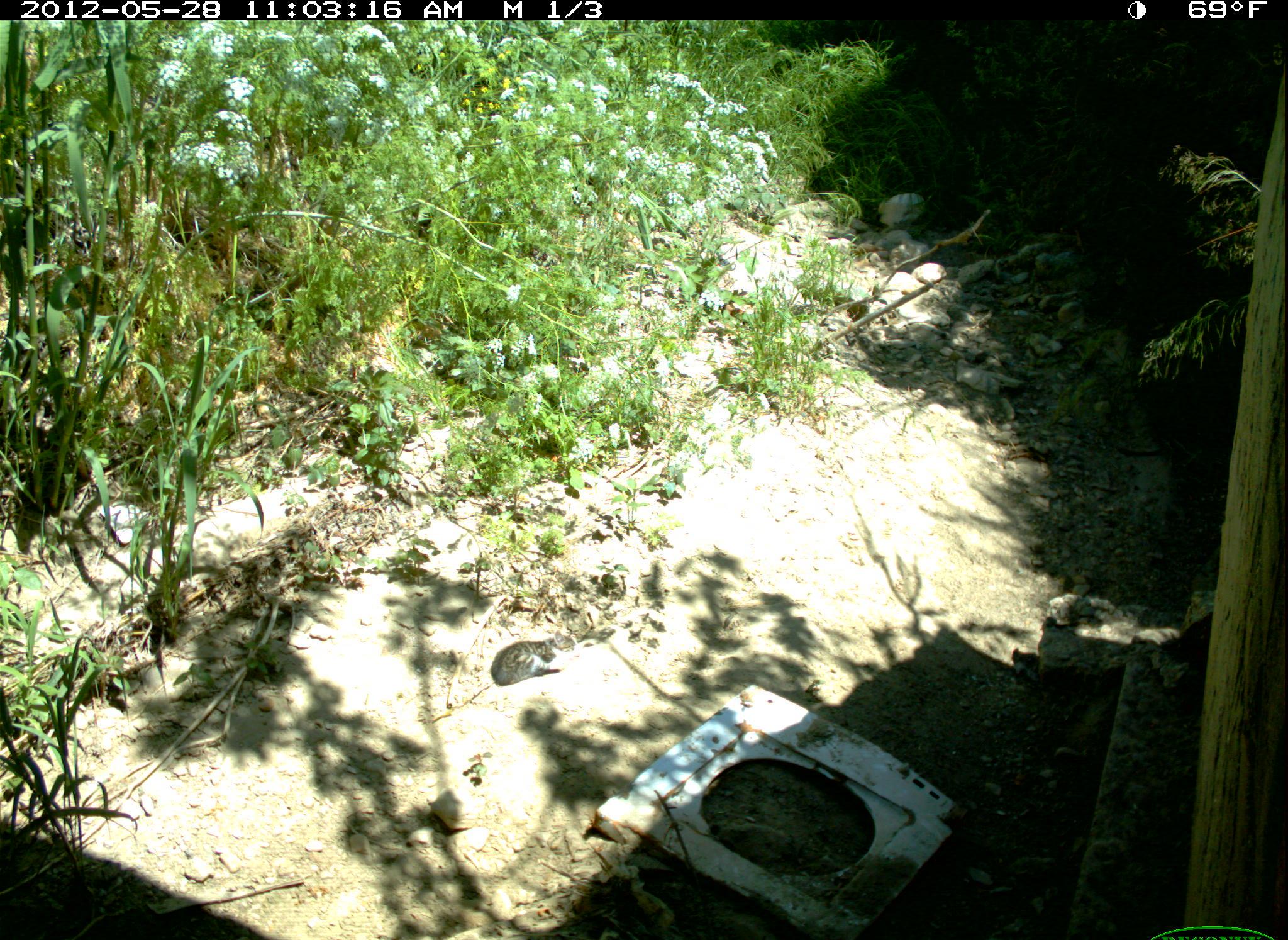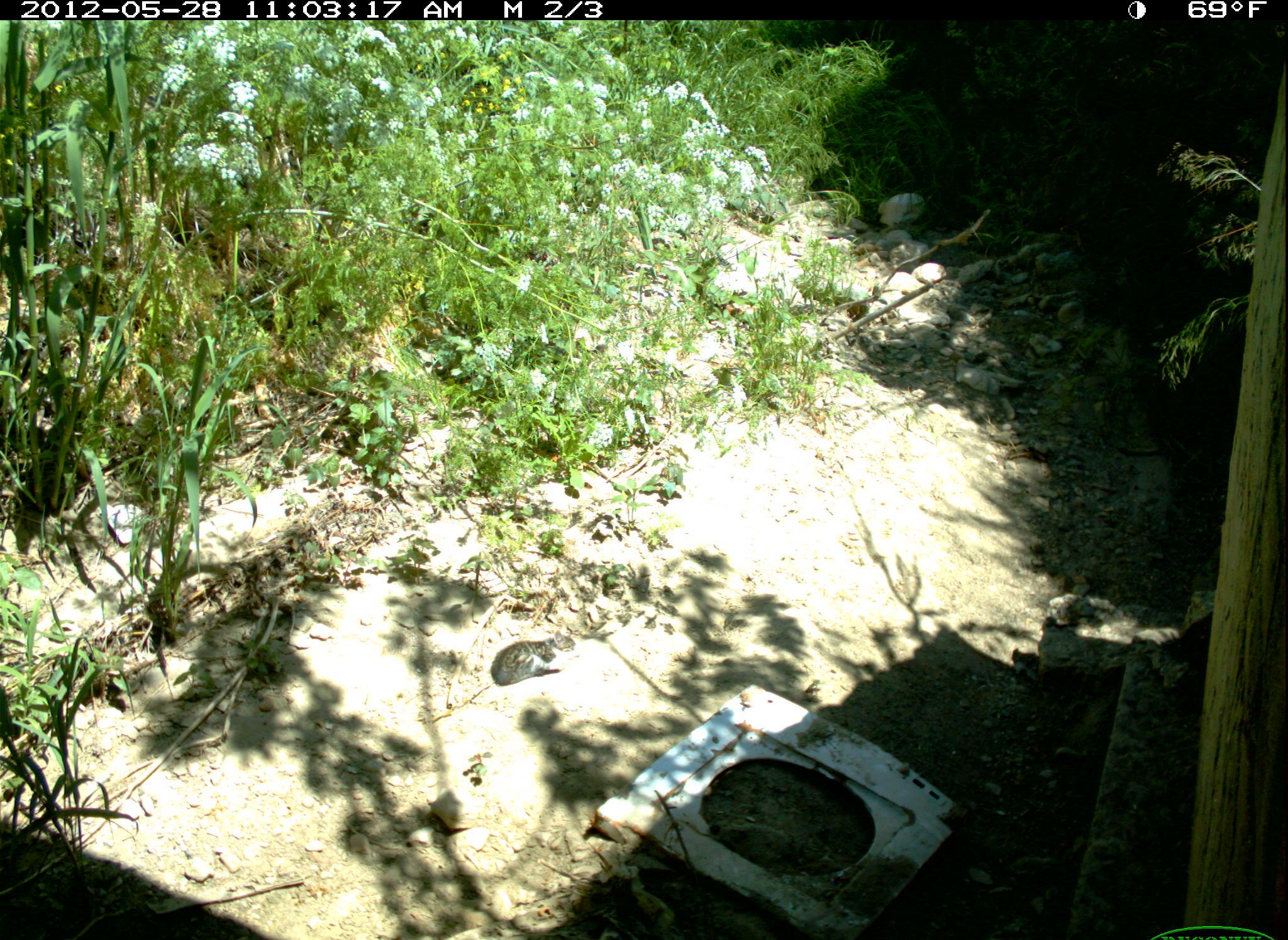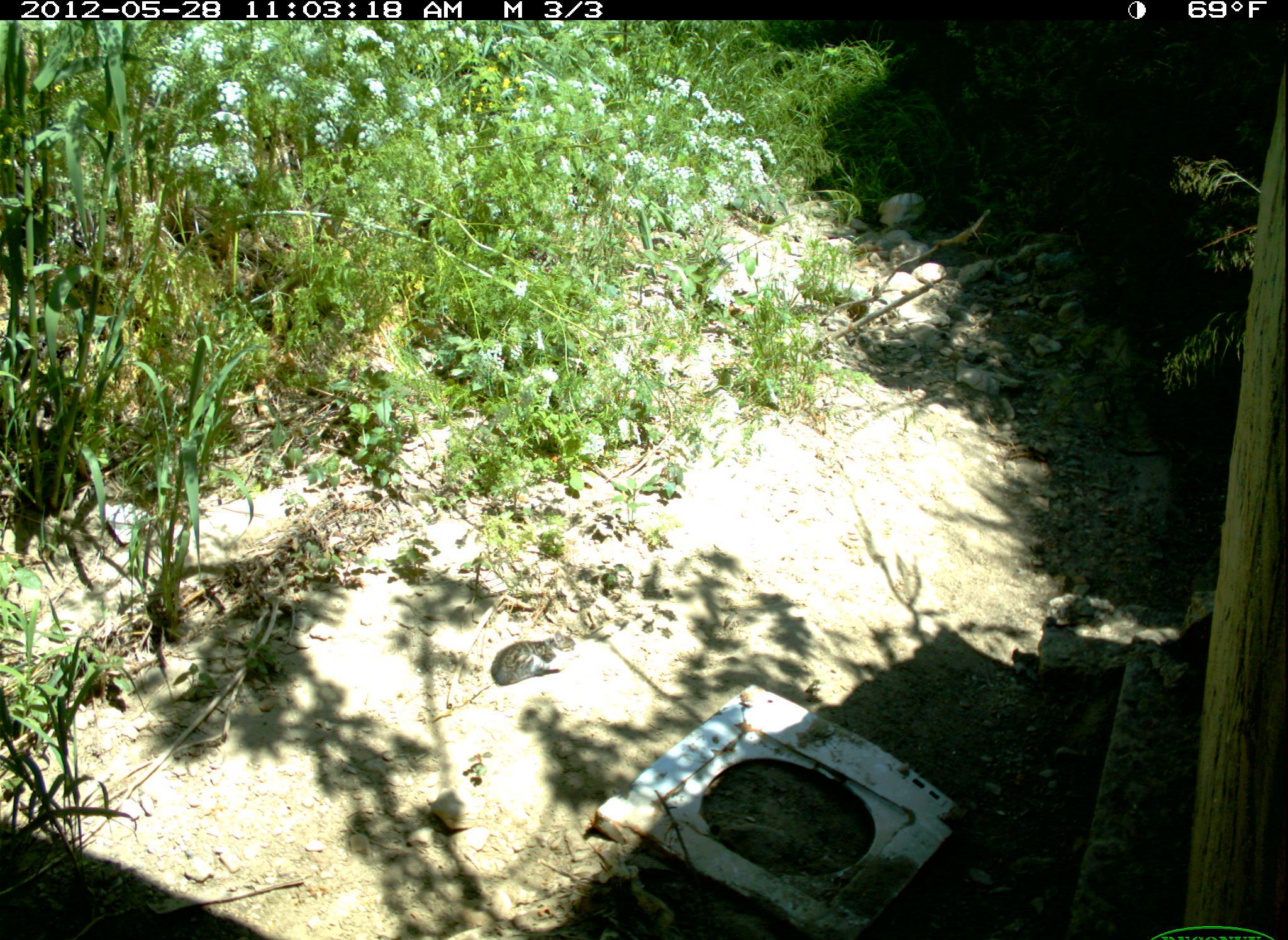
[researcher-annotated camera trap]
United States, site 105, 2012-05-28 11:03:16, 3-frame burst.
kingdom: Animalia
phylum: Chordata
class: Mammalia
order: Carnivora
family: Felidae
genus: Felis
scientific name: Felis catus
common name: cat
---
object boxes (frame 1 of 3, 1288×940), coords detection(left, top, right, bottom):
cat: detection(486, 627, 581, 694)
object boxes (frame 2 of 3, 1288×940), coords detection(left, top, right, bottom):
cat: detection(488, 633, 581, 691)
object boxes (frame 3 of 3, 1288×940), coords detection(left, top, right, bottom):
cat: detection(489, 633, 578, 701)